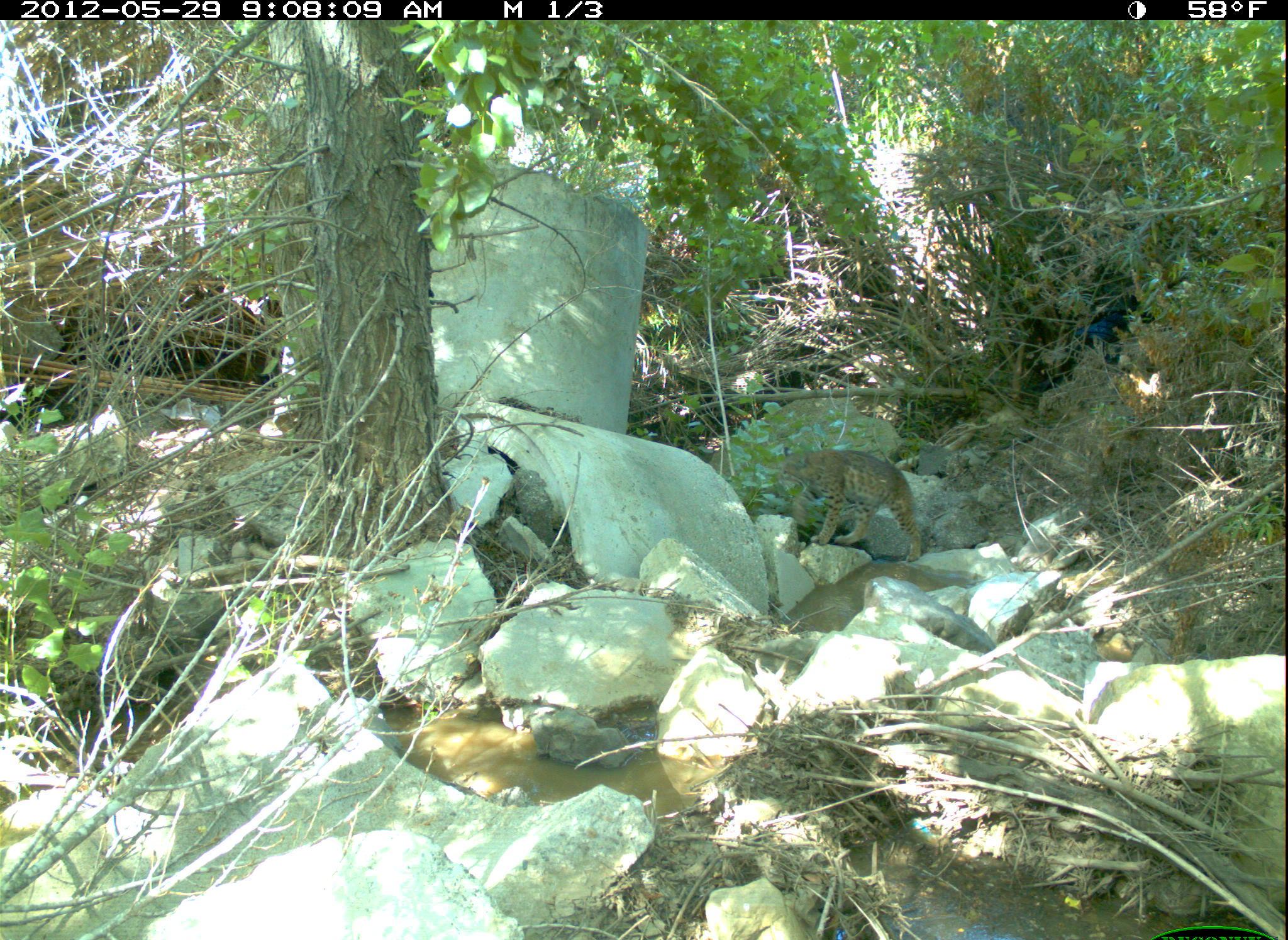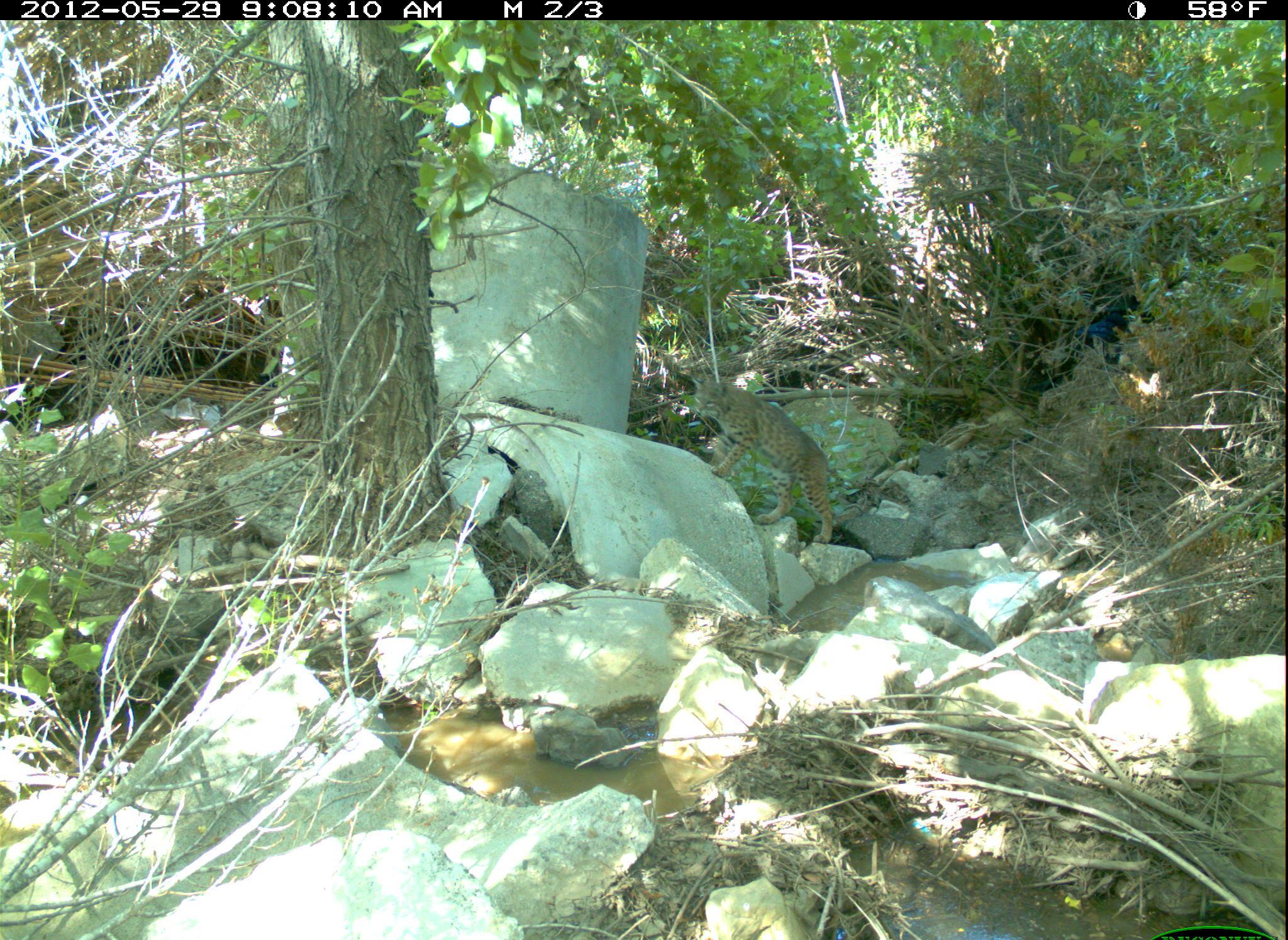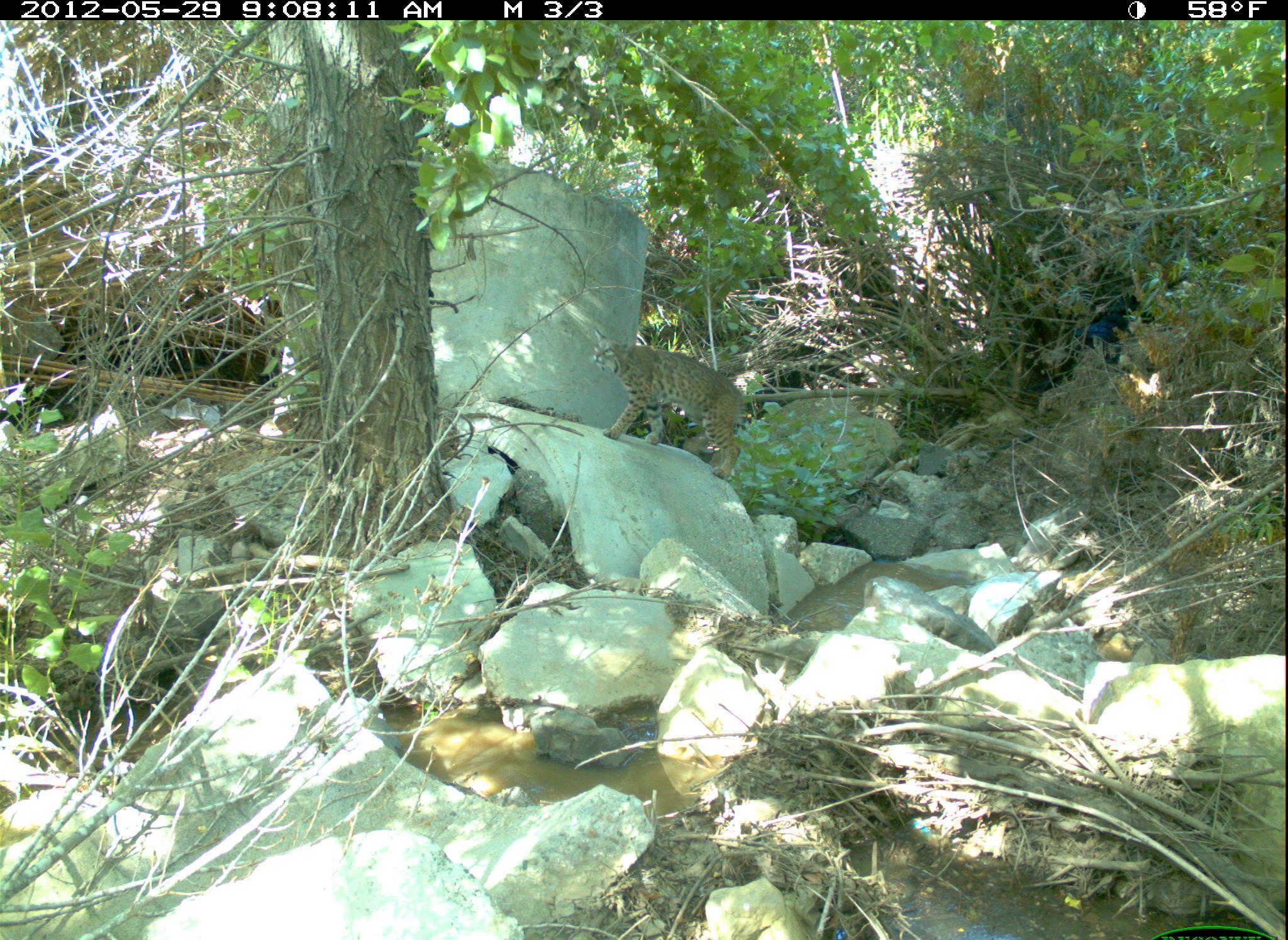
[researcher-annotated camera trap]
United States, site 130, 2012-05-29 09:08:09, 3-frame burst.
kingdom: Animalia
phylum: Chordata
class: Mammalia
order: Carnivora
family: Felidae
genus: Lynx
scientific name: Lynx rufus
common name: bobcat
Bobcat (Lynx rufus).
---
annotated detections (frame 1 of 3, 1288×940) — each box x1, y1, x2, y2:
bobcat: 765, 435, 943, 577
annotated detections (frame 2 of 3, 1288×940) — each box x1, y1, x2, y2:
bobcat: 684, 362, 867, 559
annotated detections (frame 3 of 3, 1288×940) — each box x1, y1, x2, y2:
bobcat: 581, 321, 771, 492